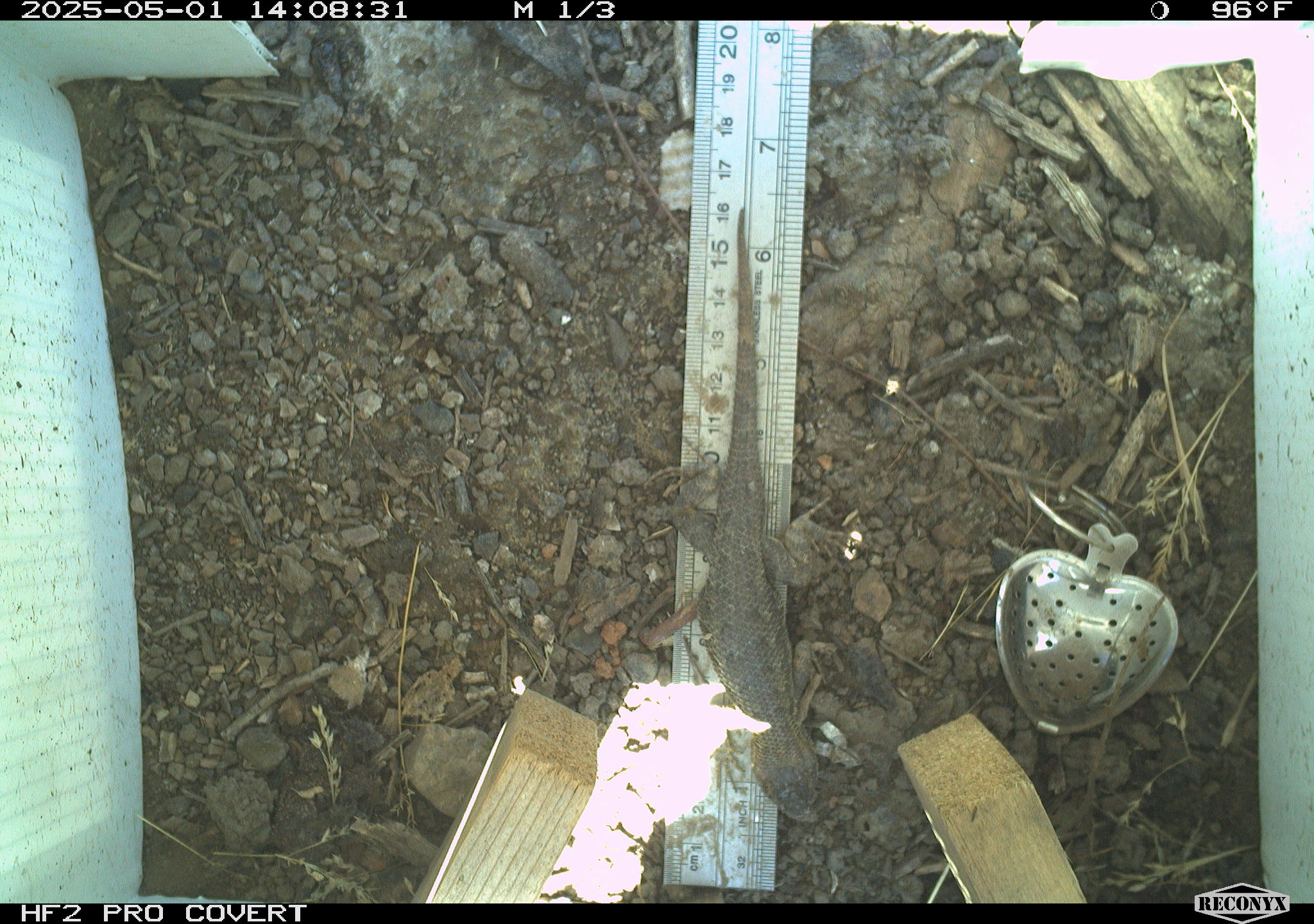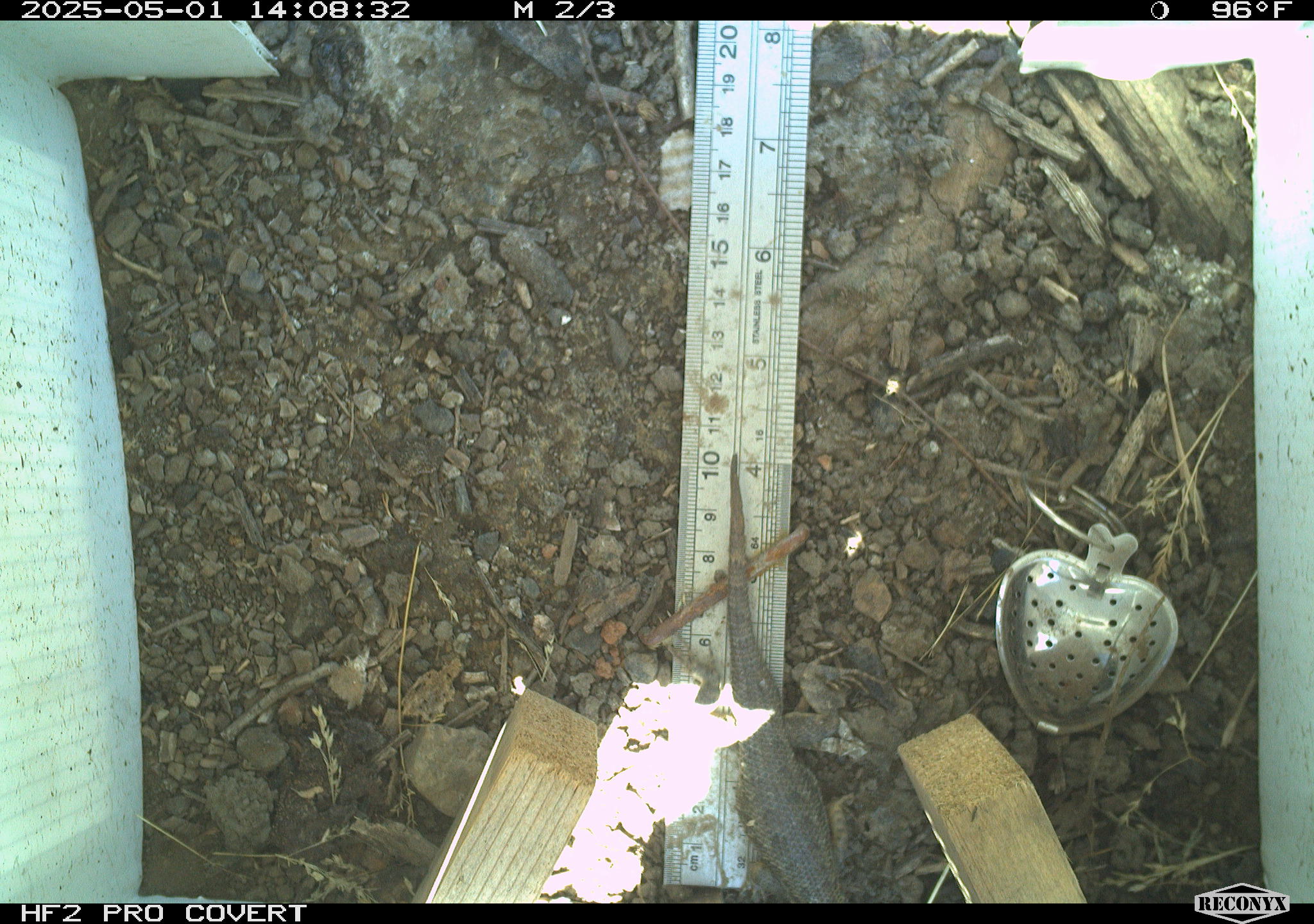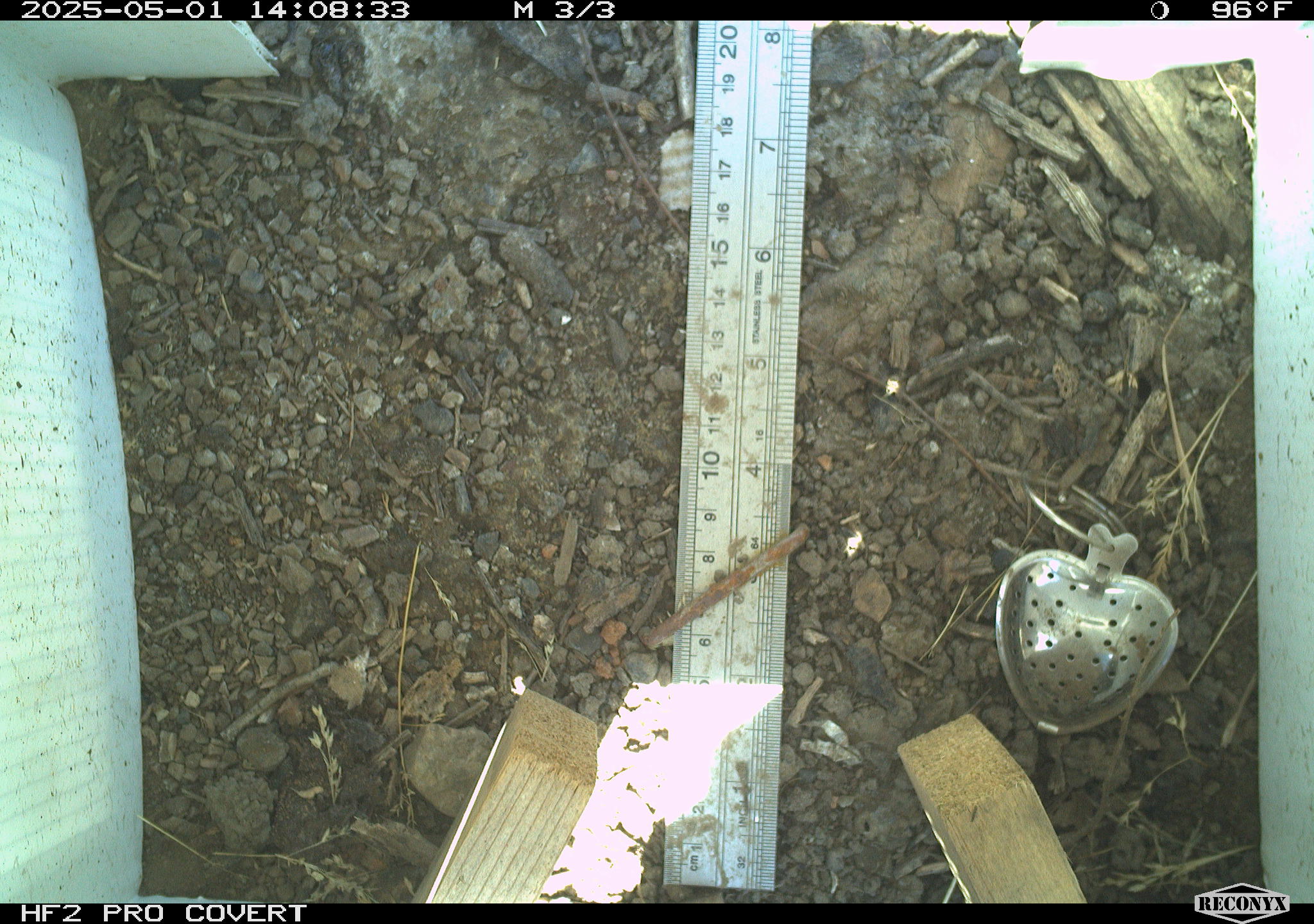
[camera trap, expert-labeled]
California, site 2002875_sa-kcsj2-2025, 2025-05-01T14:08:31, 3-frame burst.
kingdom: Animalia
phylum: Chordata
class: Reptilia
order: Squamata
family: Phrynosomatidae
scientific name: Phrynosomatidae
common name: north american spiny lizards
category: sceloporus/uta species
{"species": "sceloporus/uta species (north american spiny lizards) (Phrynosomatidae)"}